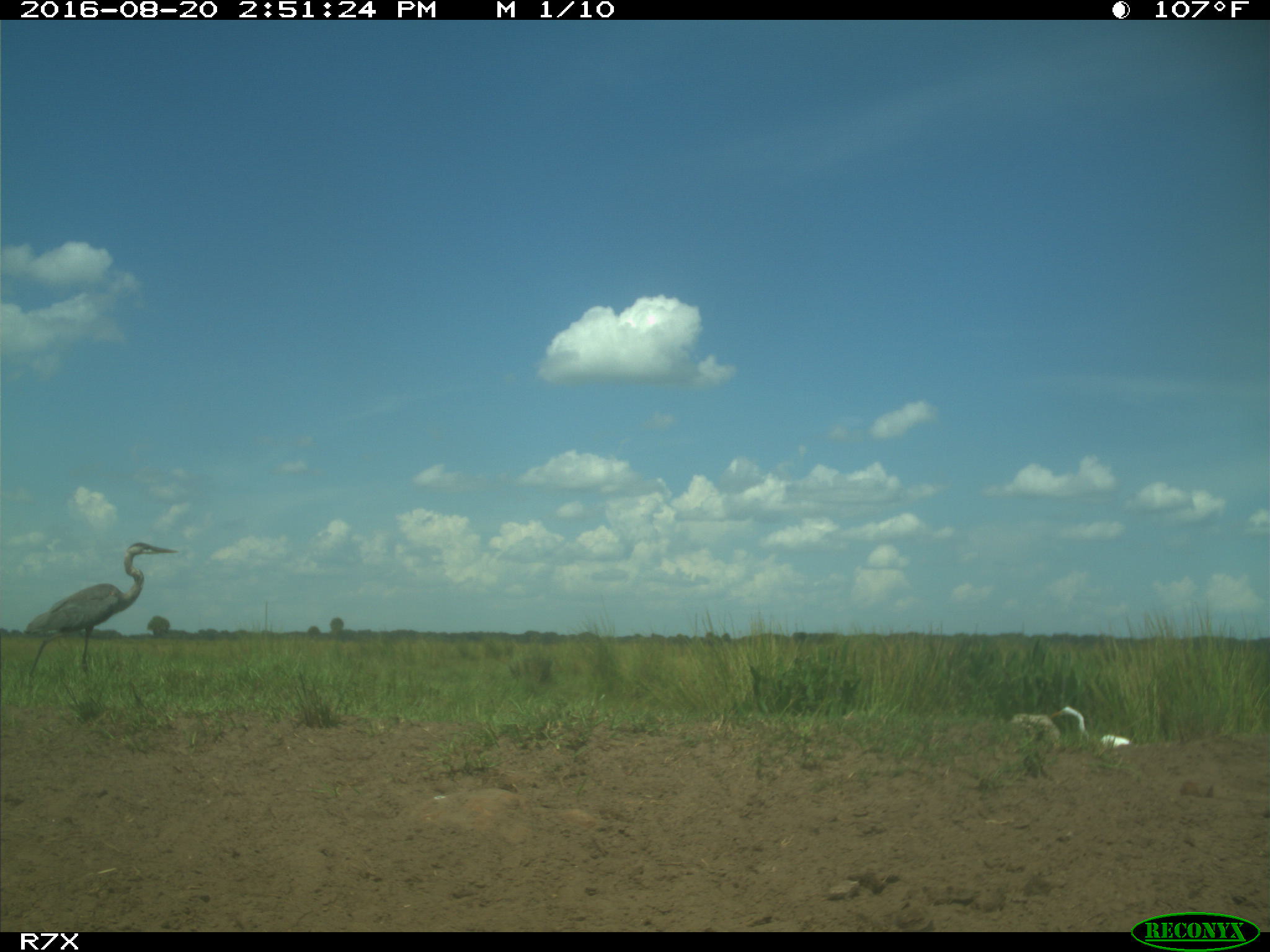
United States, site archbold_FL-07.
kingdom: Animalia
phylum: Chordata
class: Aves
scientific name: Aves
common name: birds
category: unidentified bird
Unidentified bird (birds) (Aves).